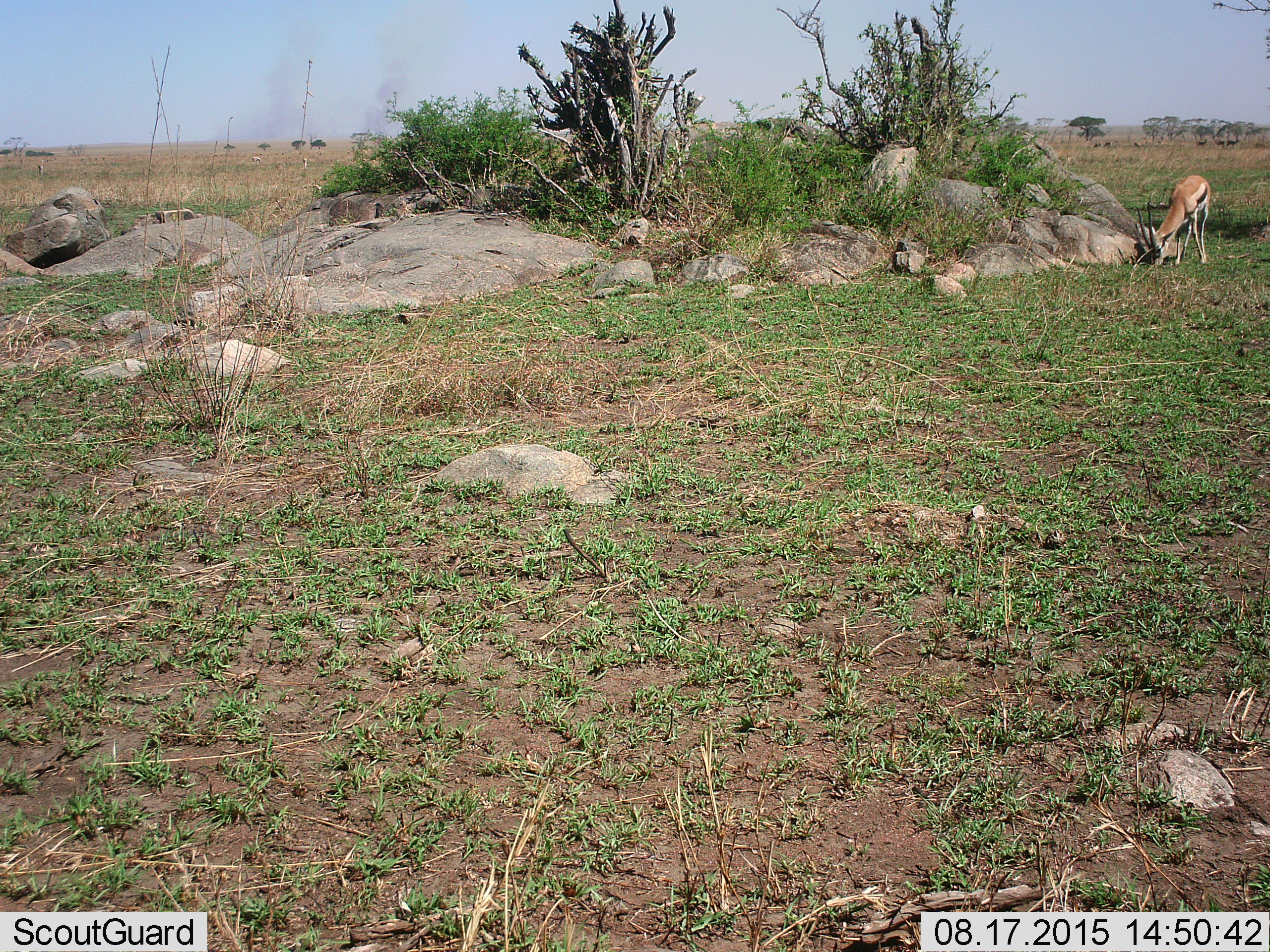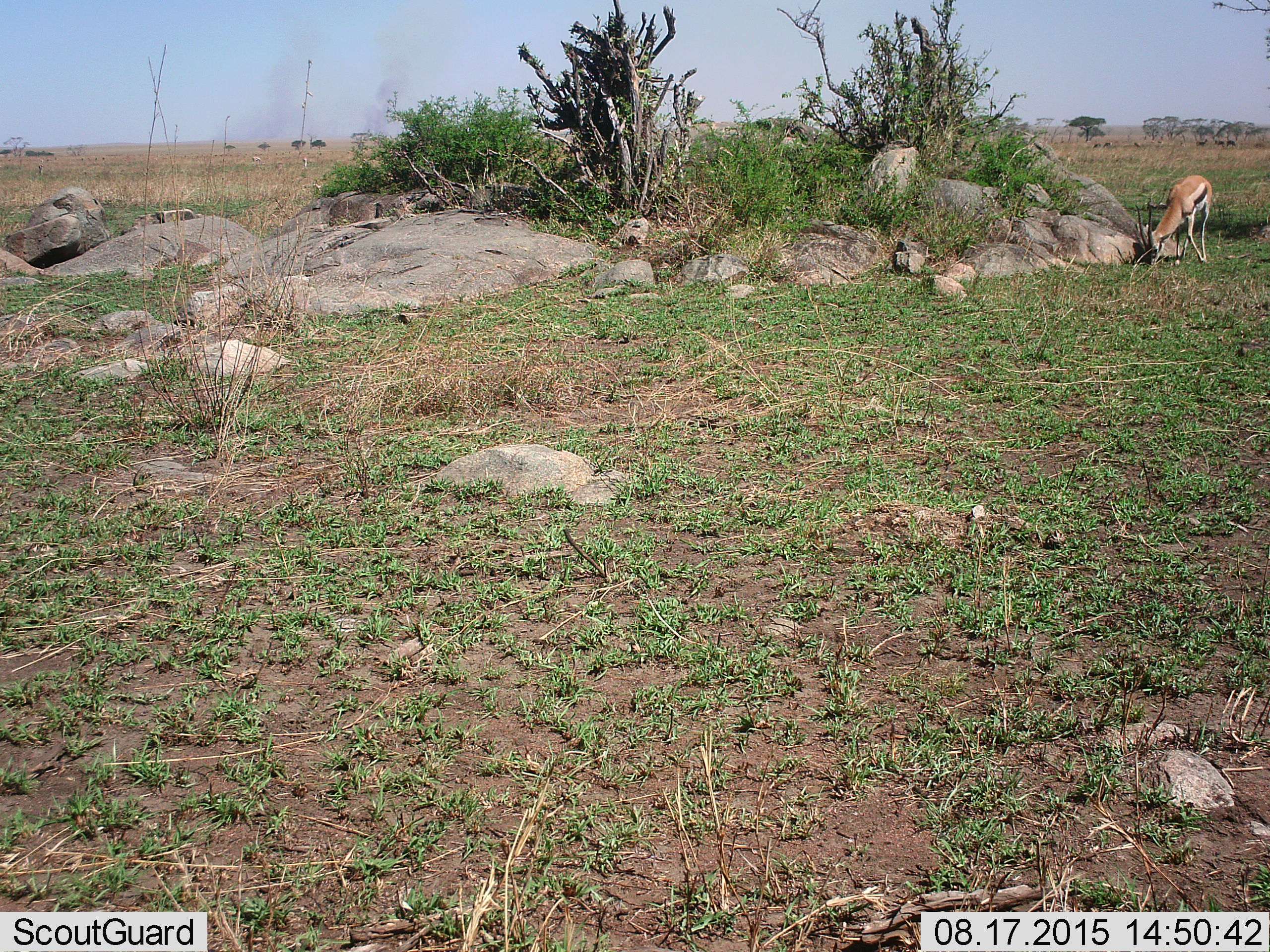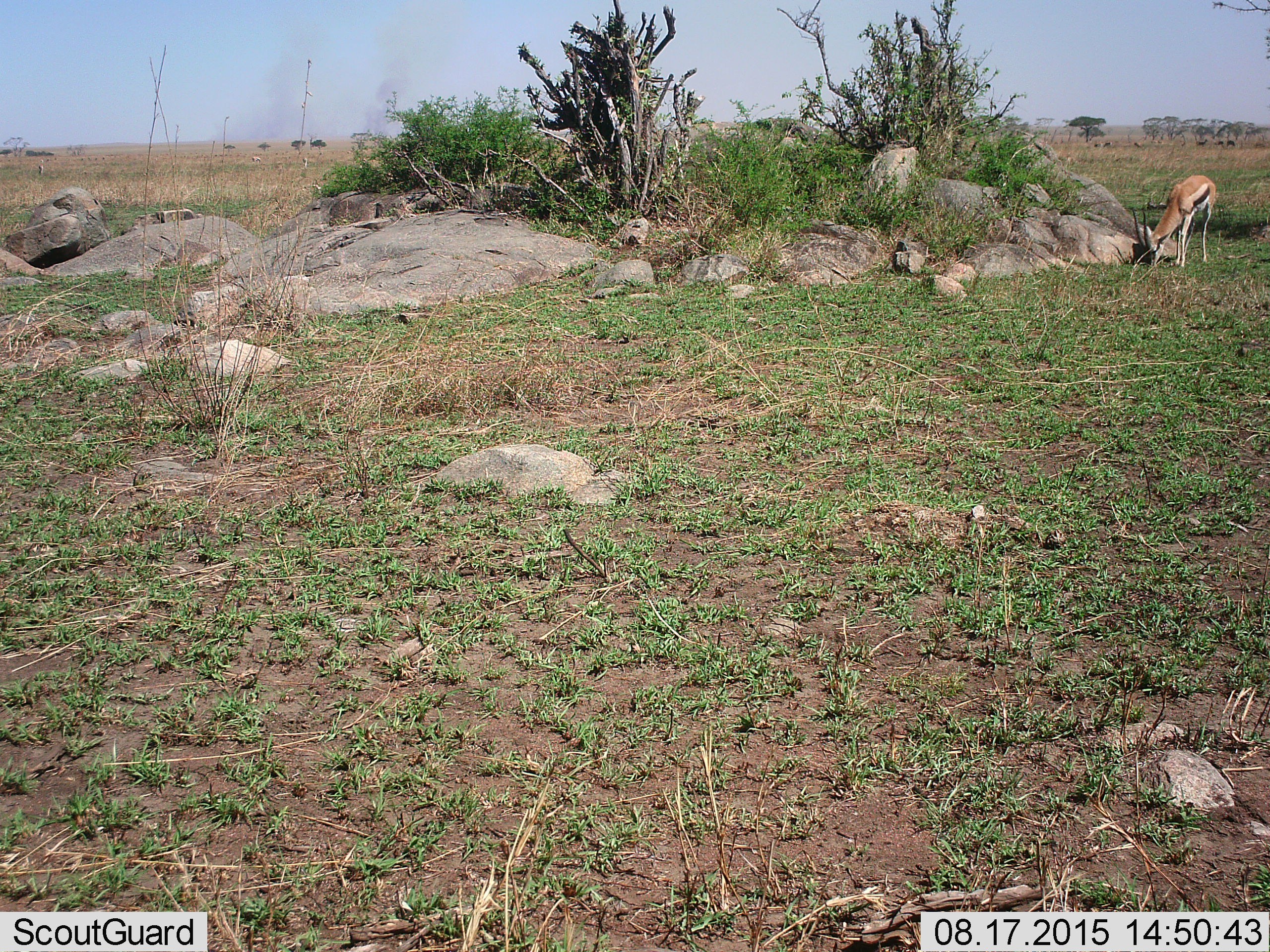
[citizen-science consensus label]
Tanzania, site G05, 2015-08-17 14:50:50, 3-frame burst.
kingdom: Animalia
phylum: Chordata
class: Mammalia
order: Artiodactyla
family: Bovidae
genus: Eudorcas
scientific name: Eudorcas thomsonii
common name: thomson's gazelle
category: gazellethomsons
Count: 1.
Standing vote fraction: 12%.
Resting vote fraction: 12%.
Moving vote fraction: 24%.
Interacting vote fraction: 0%.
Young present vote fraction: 0%.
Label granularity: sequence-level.